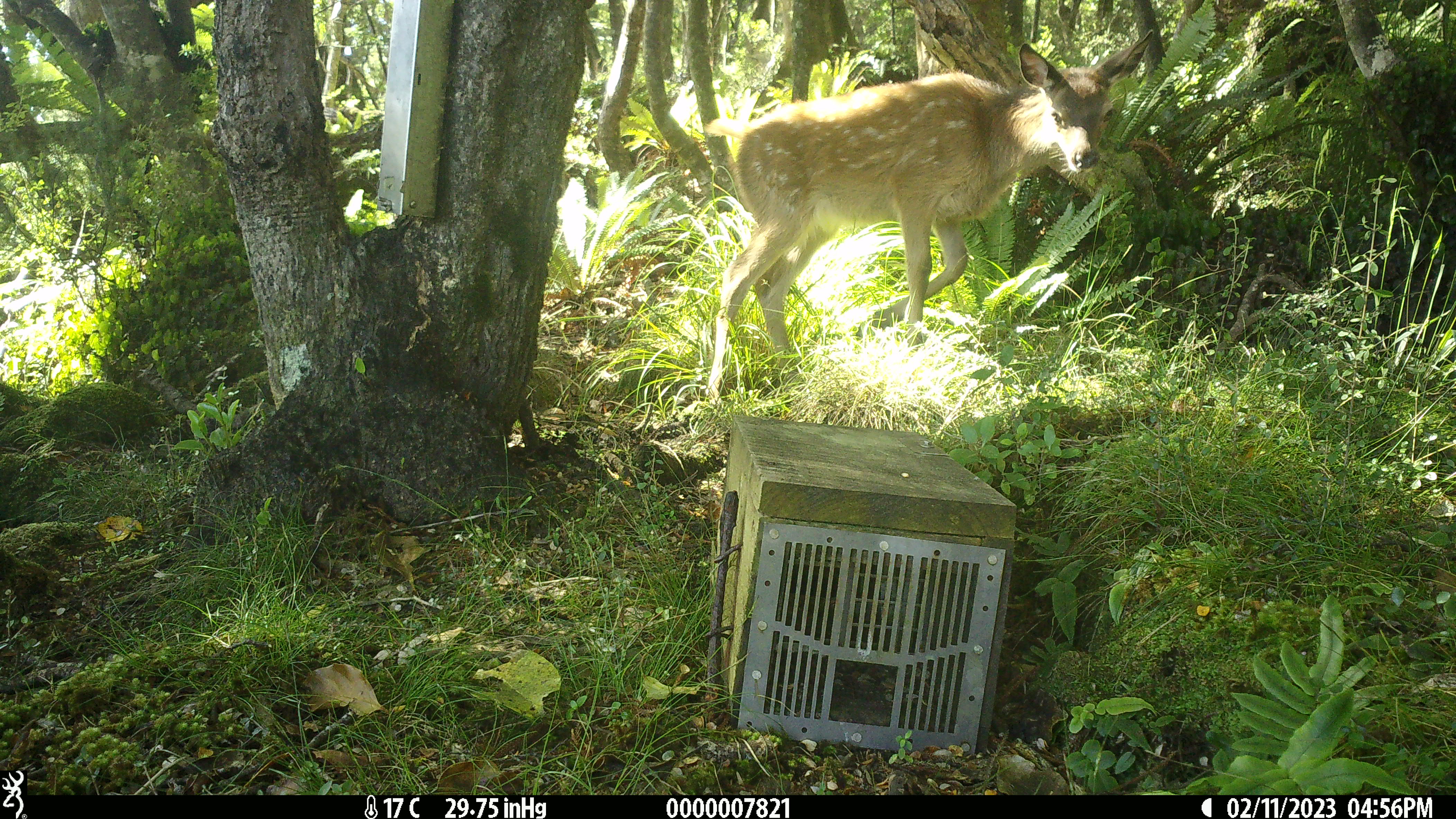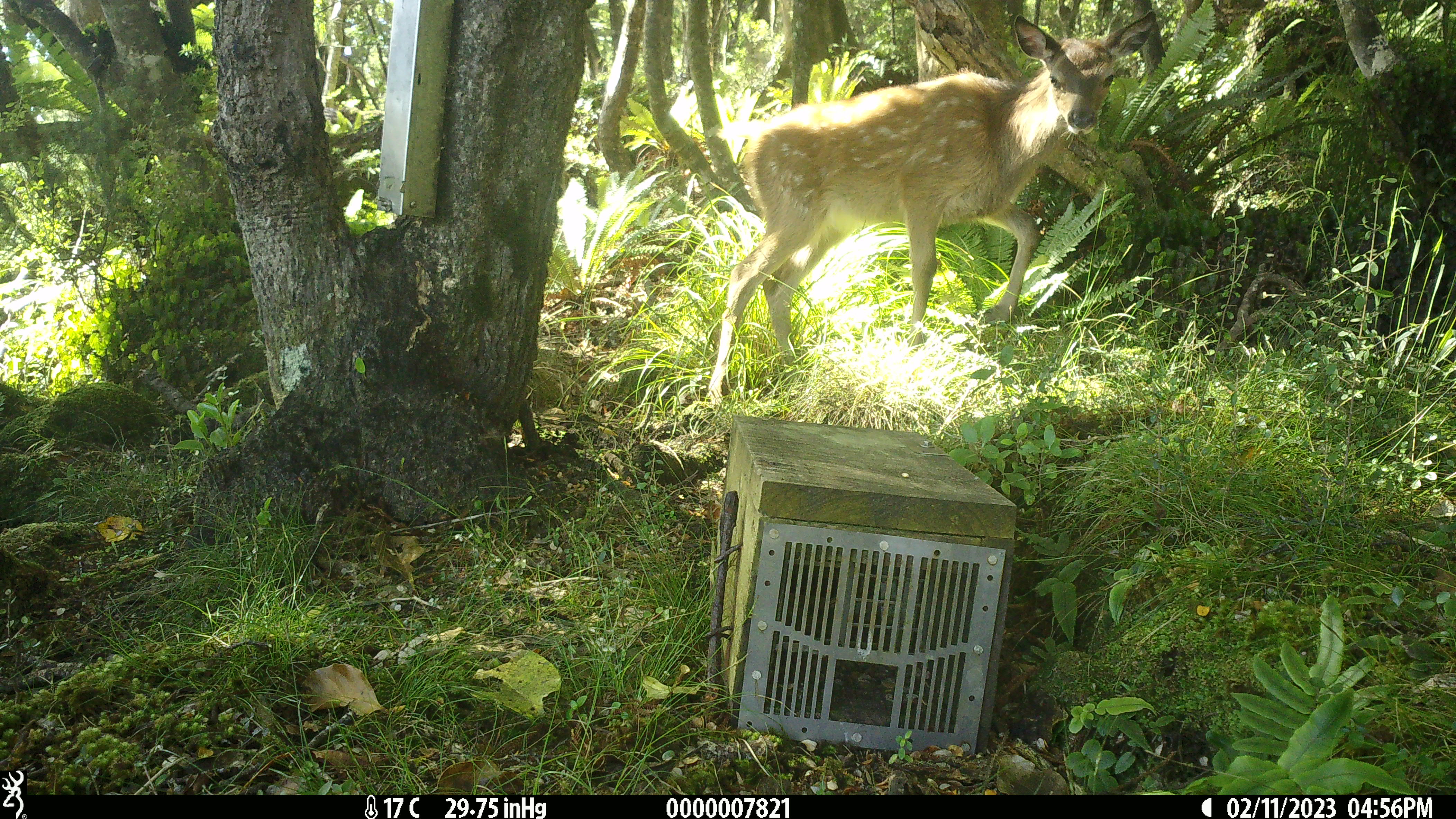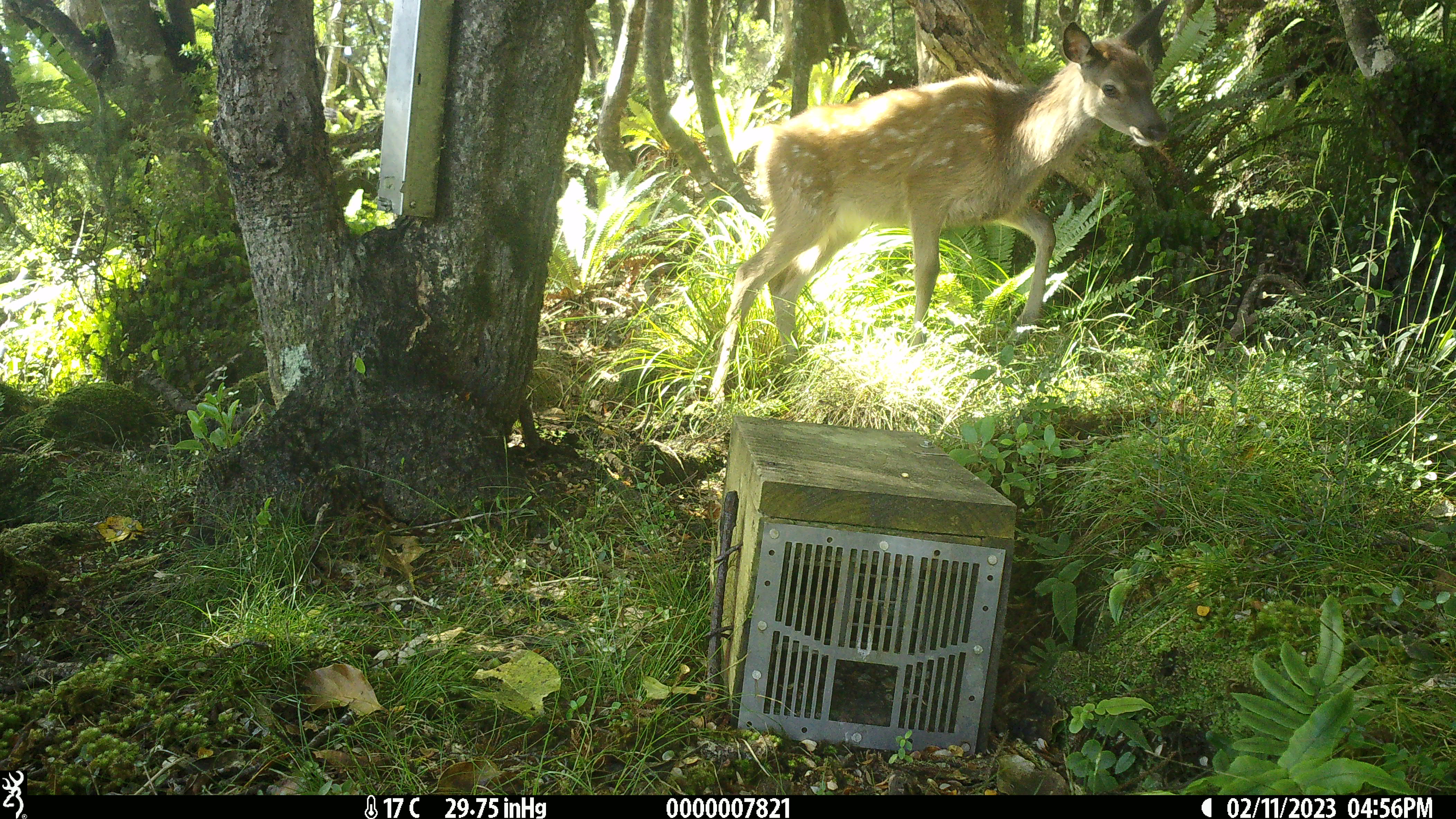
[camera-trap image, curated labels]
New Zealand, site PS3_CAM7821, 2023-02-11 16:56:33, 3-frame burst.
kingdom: Animalia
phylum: Chordata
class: Mammalia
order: Artiodactyla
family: Cervidae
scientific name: Cervidae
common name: deer